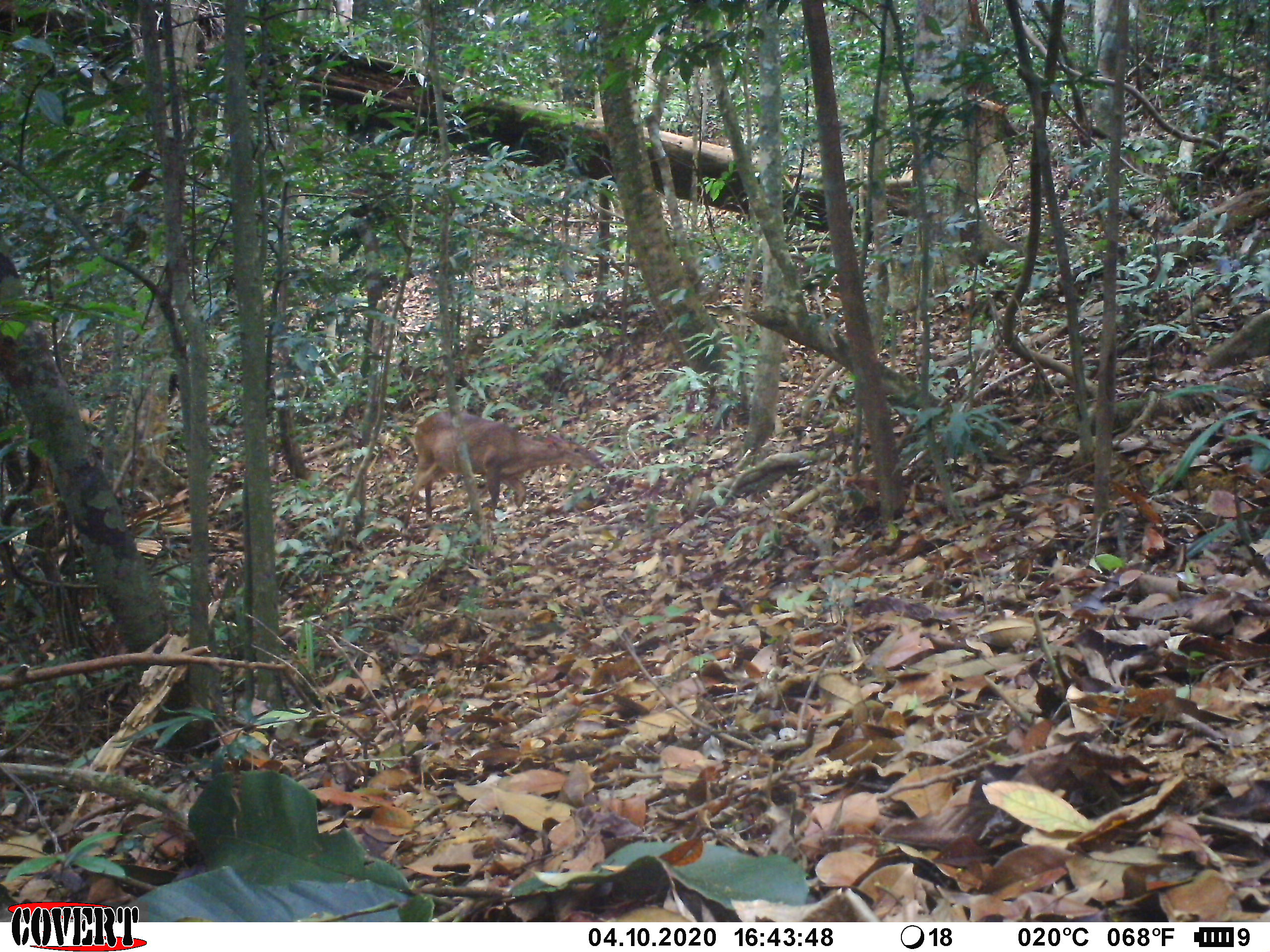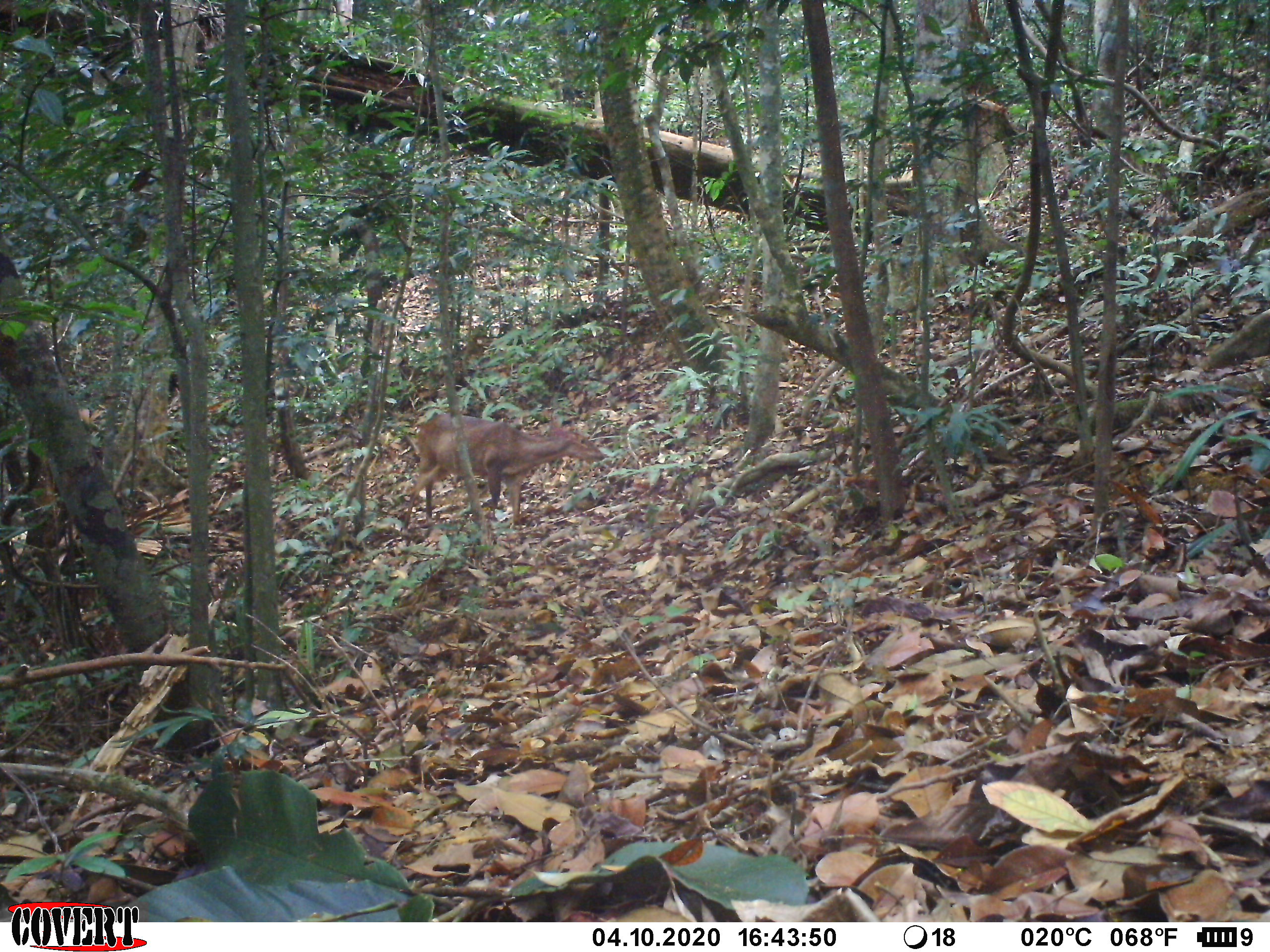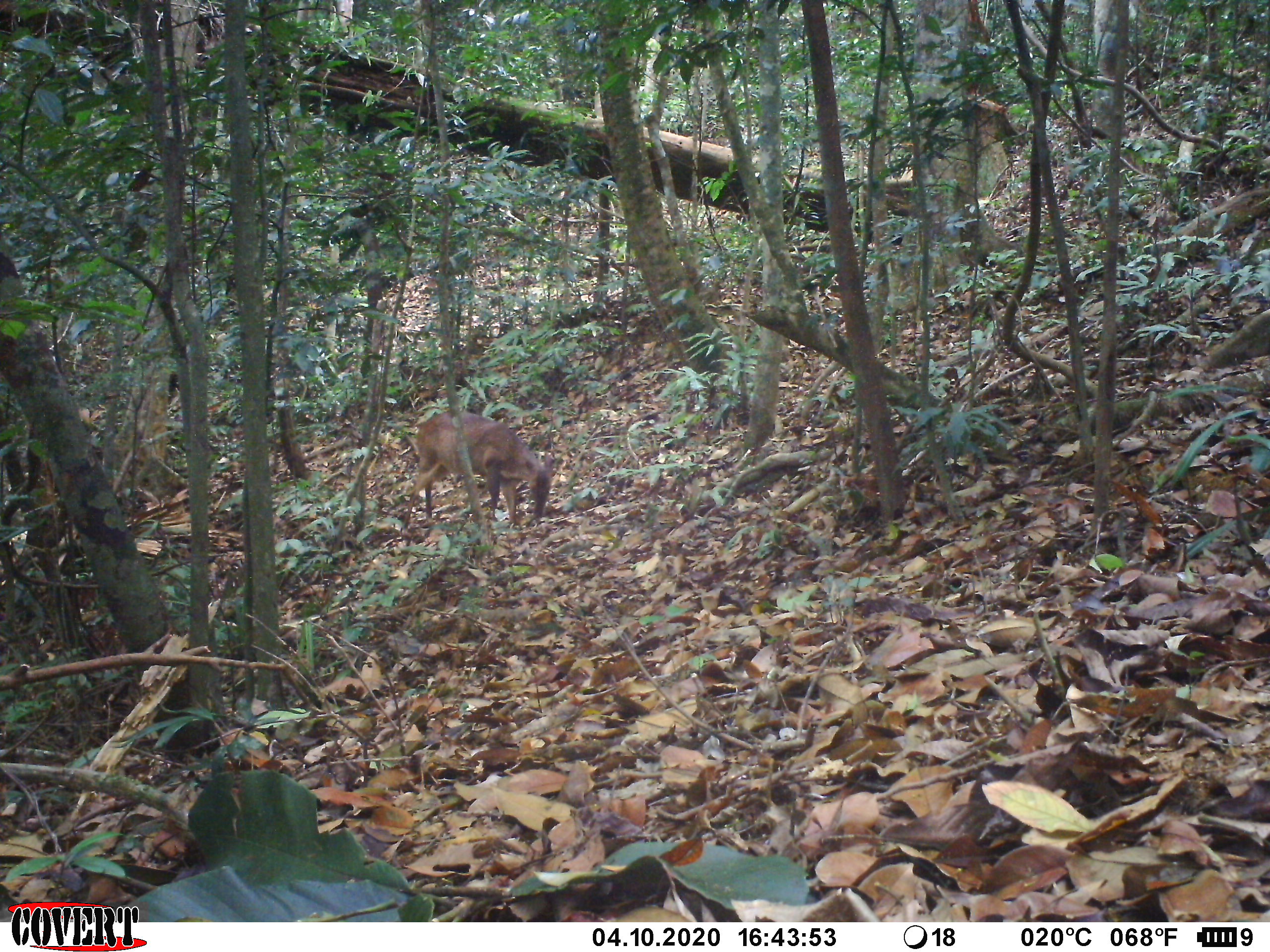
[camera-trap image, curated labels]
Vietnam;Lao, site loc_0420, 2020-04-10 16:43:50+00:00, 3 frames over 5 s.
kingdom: Animalia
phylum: Chordata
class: Mammalia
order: Artiodactyla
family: Cervidae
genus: Muntiacus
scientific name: Muntiacus vuquangensis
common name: large-antlered muntjac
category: large antlered muntjac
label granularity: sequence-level